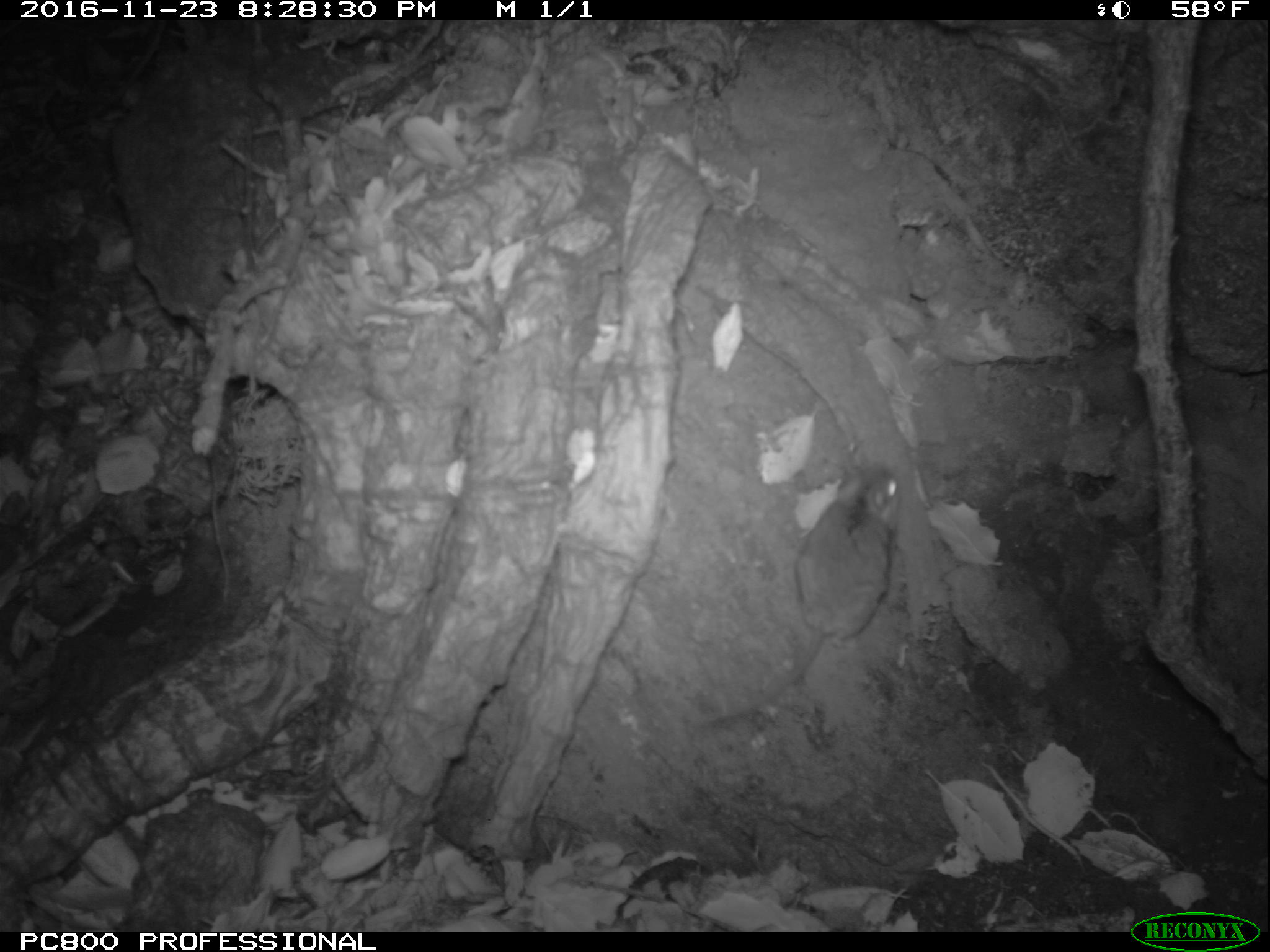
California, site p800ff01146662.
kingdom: Animalia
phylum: Chordata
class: Mammalia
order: Rodentia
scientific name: Rodentia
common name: rodent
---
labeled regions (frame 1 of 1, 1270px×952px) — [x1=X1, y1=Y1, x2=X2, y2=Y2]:
rodent: [x1=708, y1=464, x2=902, y2=729]